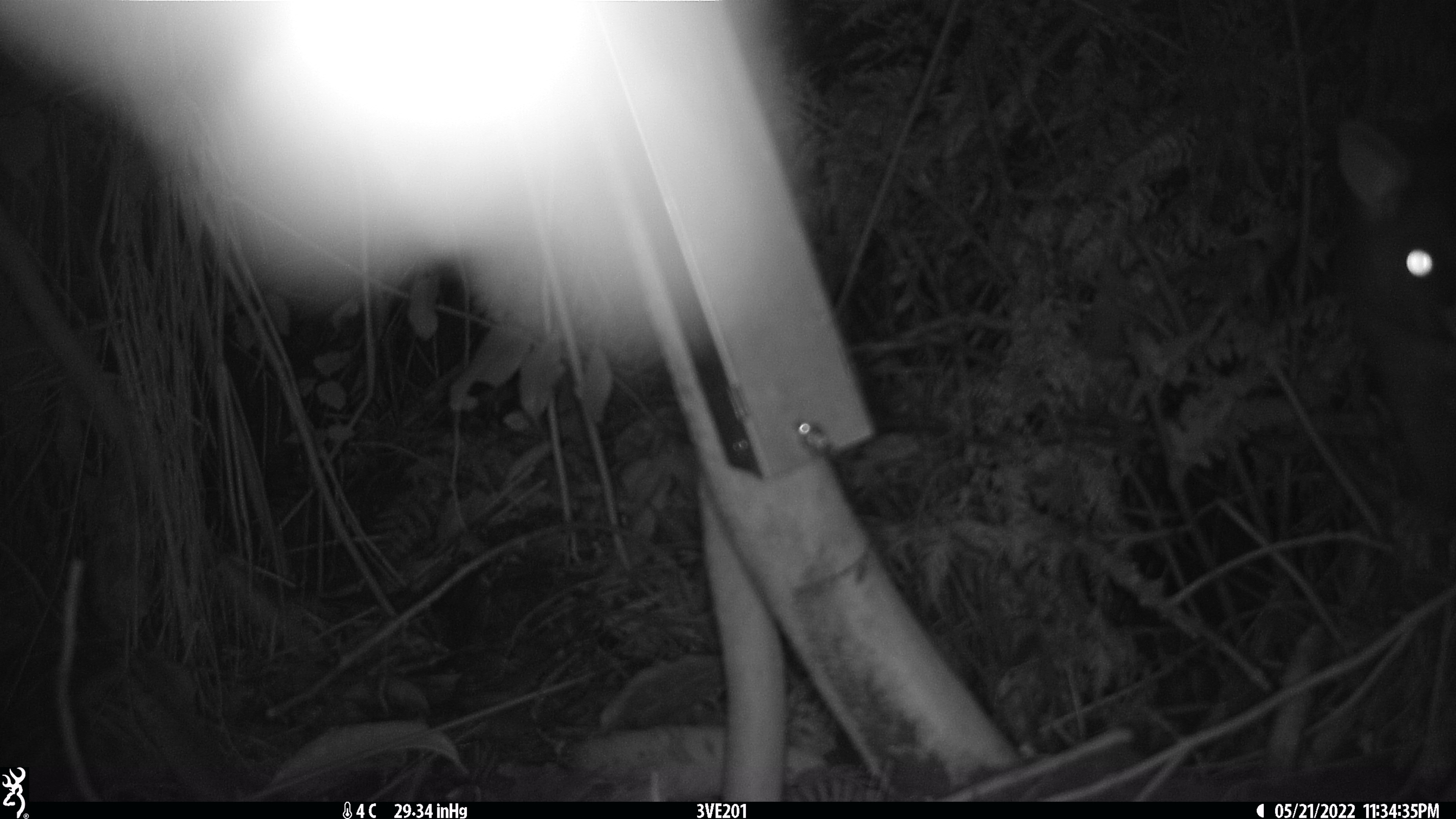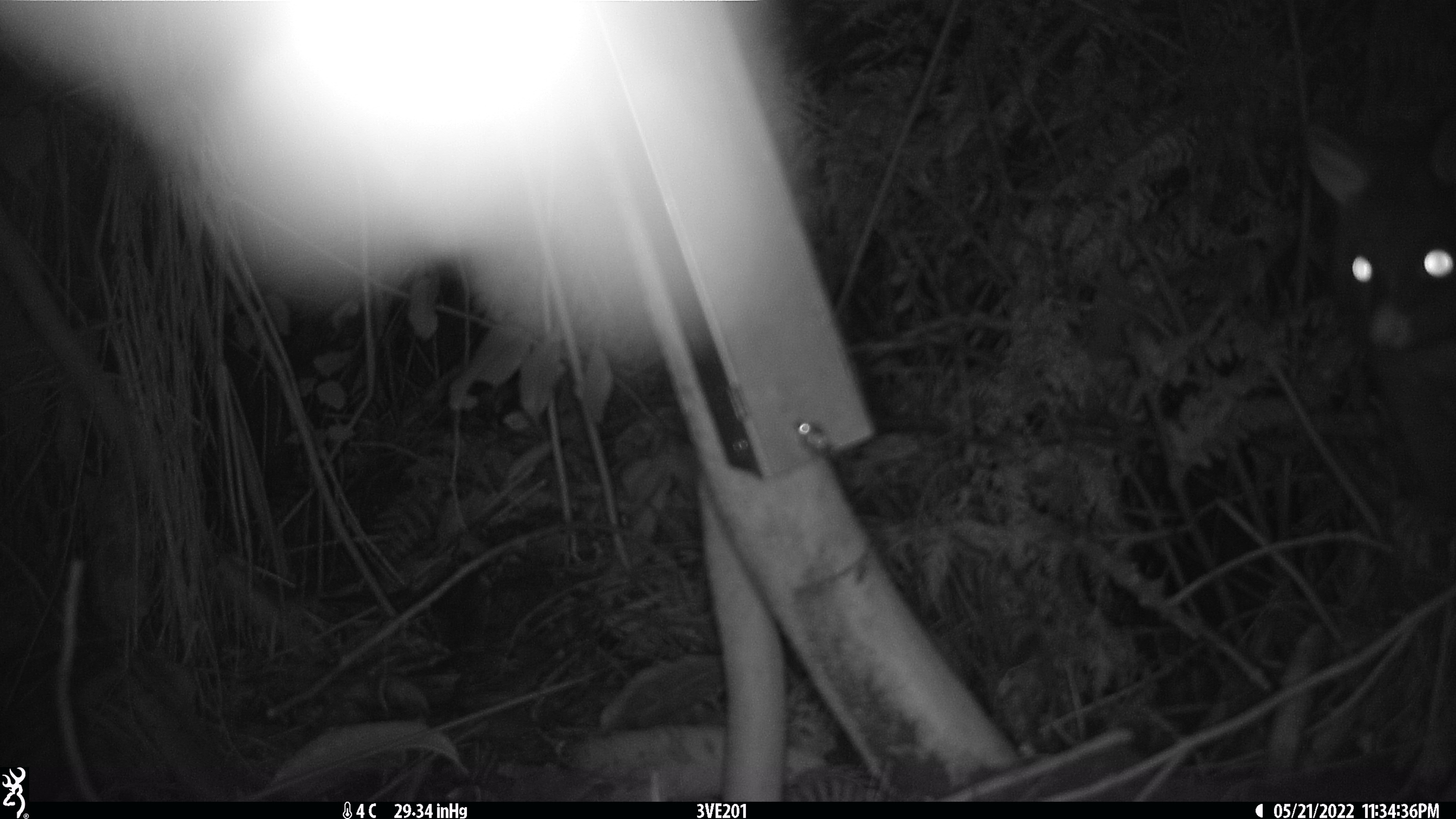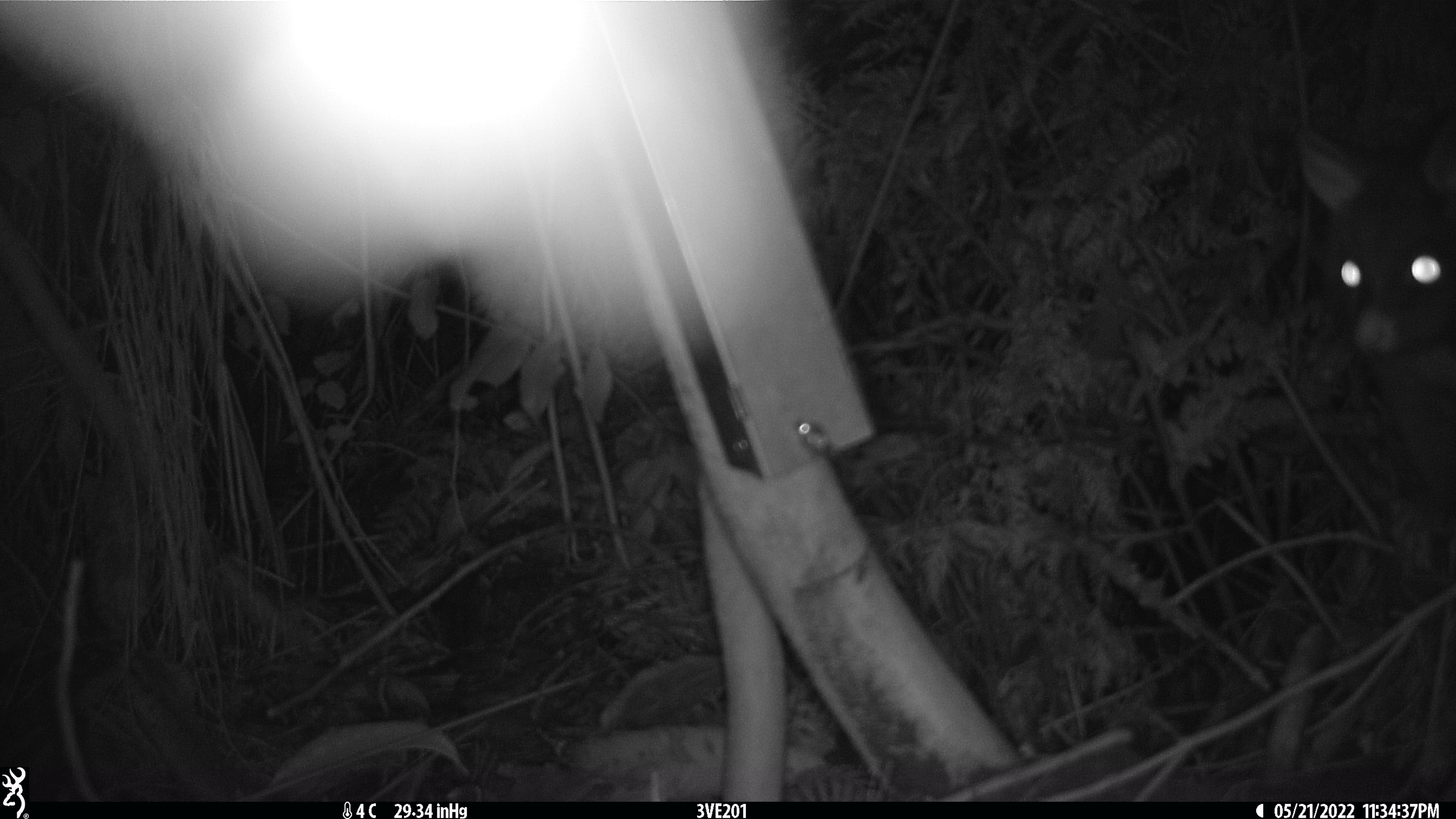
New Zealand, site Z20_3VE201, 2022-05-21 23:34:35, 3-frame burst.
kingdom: Animalia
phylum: Chordata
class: Mammalia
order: Diprotodontia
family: Phalangeridae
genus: Trichosurus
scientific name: Trichosurus vulpecula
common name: common brushtail possum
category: possum